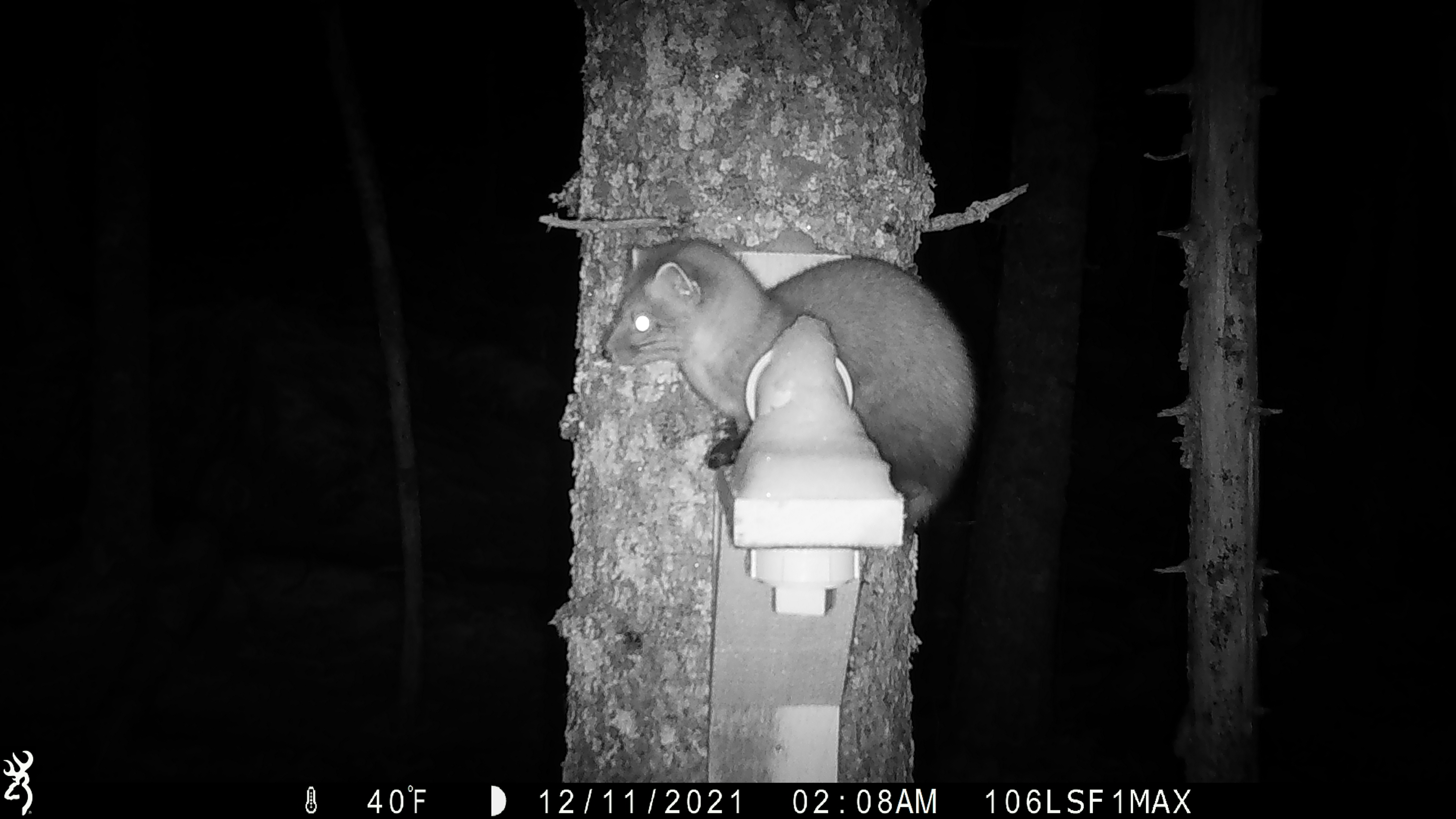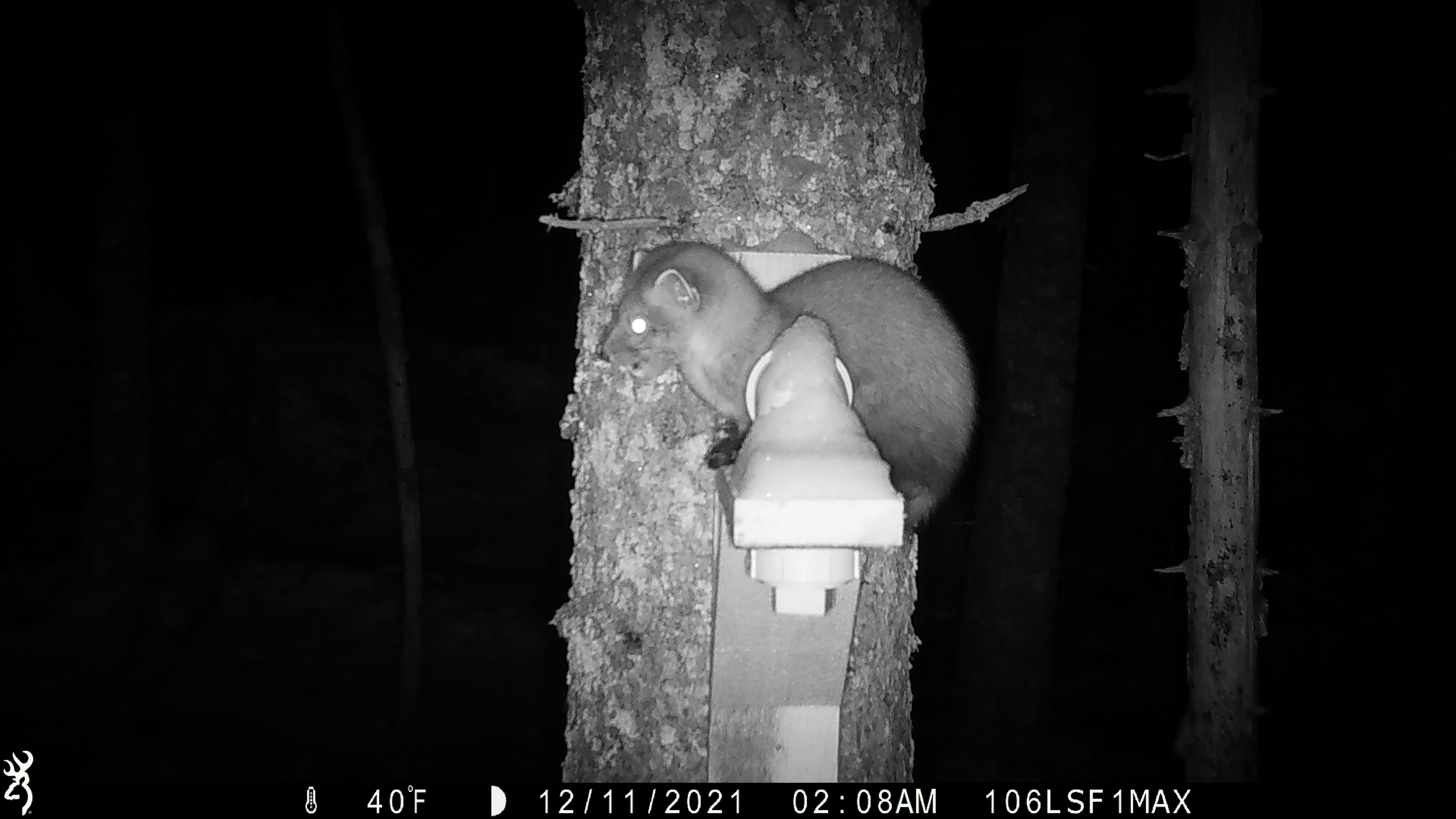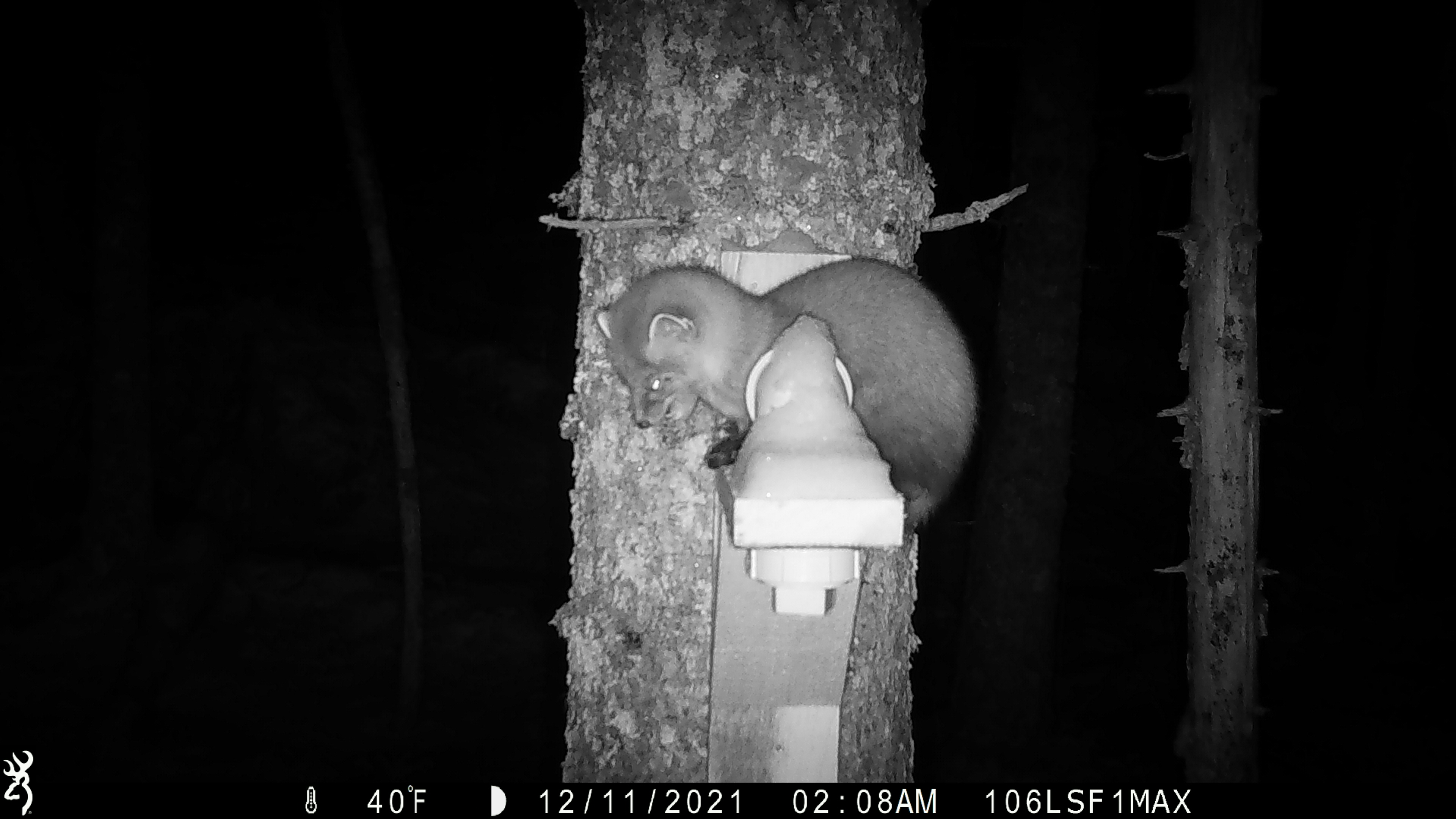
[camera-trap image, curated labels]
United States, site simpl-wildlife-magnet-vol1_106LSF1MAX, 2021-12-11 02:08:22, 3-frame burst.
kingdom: Animalia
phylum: Chordata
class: Mammalia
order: Carnivora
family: Mustelidae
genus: Martes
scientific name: Martes americana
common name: american marten